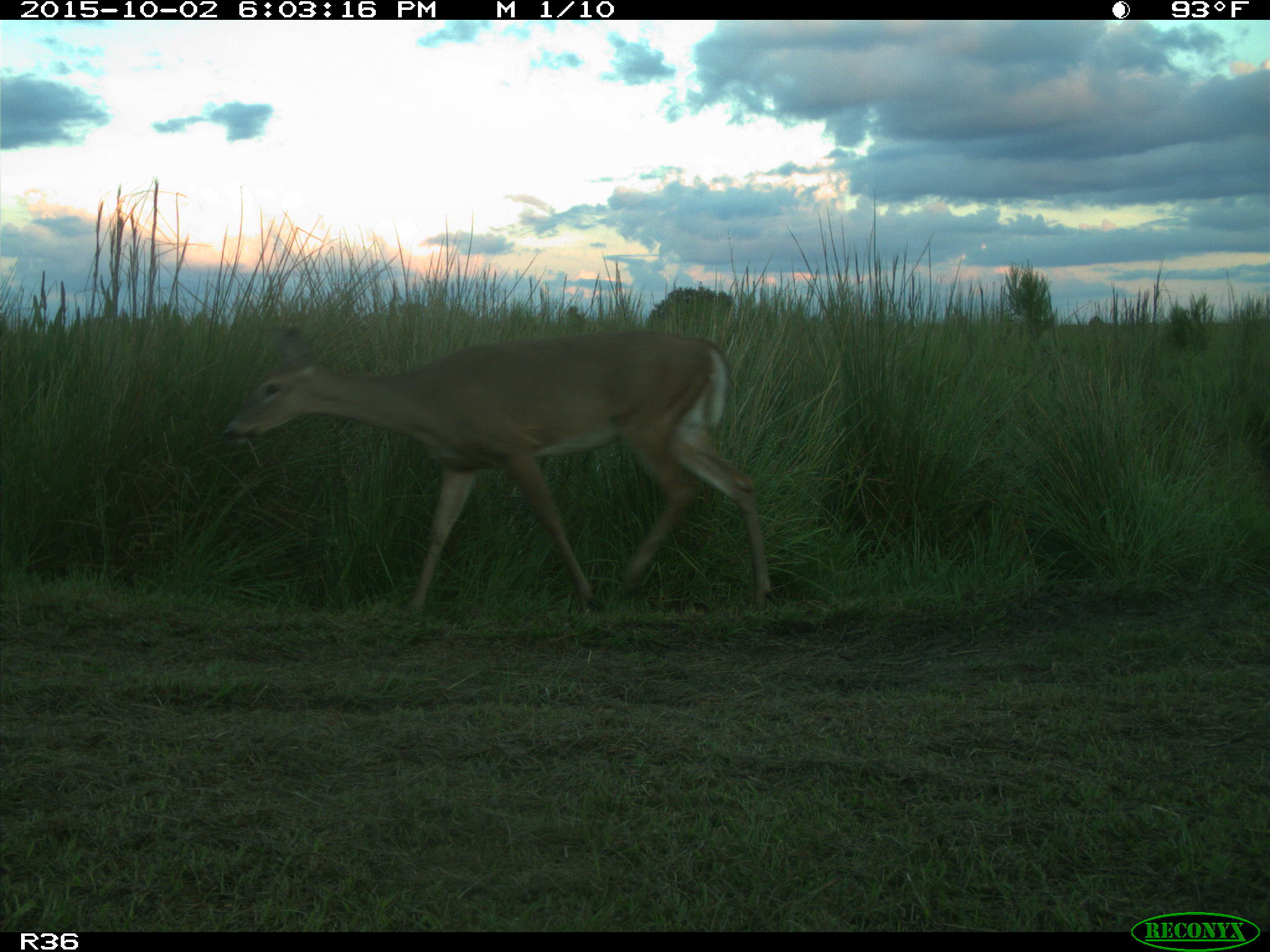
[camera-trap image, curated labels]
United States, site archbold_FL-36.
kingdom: Animalia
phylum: Chordata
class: Mammalia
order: Artiodactyla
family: Cervidae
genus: Odocoileus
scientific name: Odocoileus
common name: deer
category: unidentified deer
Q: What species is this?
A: Unidentified deer (deer) (Odocoileus).